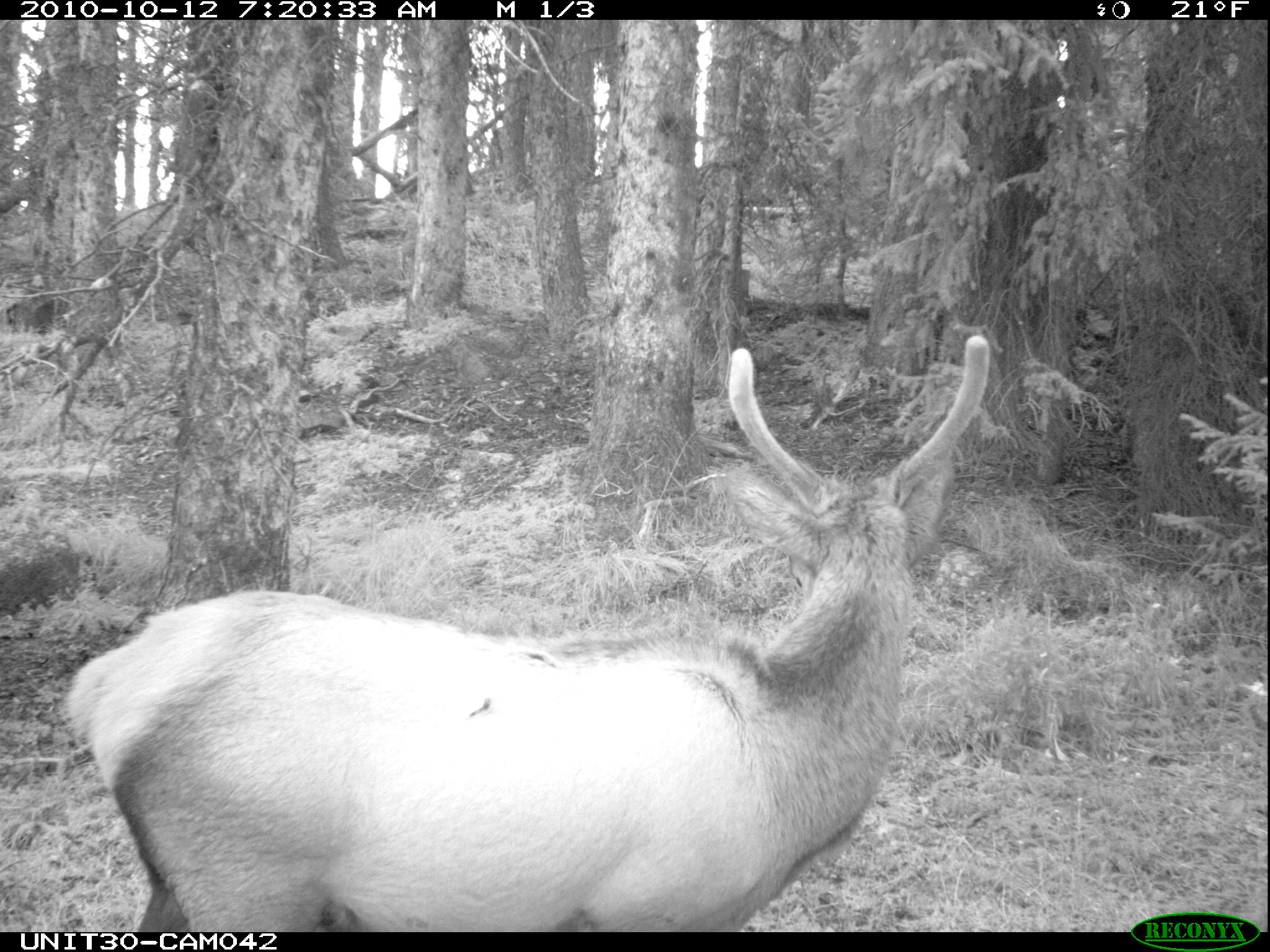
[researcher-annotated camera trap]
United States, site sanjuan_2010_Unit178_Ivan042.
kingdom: Animalia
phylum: Chordata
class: Mammalia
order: Artiodactyla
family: Cervidae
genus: Cervus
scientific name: Cervus elaphus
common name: red deer